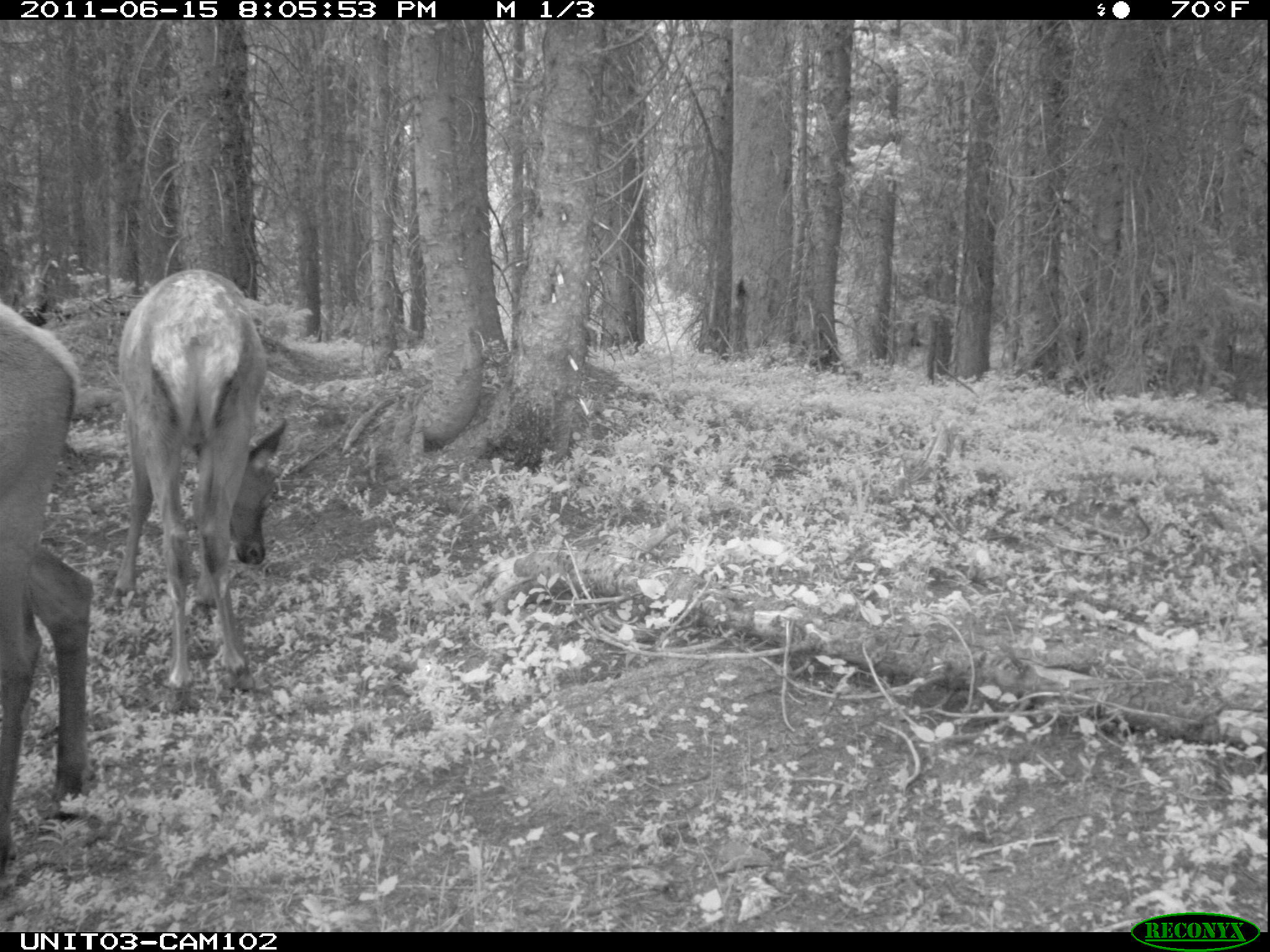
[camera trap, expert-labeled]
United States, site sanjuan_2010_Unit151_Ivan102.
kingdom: Animalia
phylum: Chordata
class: Mammalia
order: Artiodactyla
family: Cervidae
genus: Cervus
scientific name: Cervus elaphus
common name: red deer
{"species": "Cervus elaphus (red deer)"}